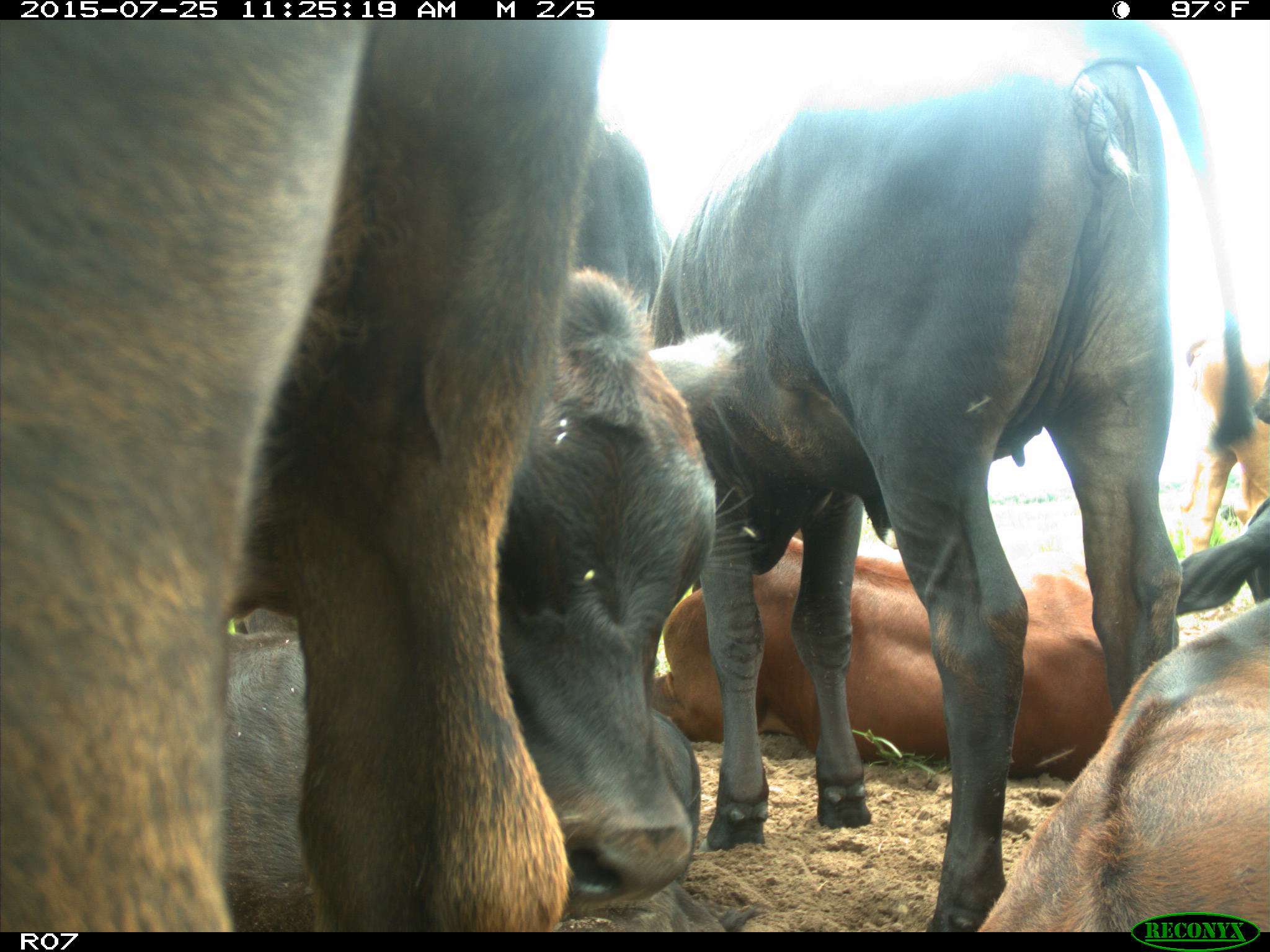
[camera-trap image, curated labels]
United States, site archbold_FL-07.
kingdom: Animalia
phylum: Chordata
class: Mammalia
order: Artiodactyla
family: Bovidae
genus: Bos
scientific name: Bos taurus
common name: domestic cow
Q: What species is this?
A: Bos taurus (domestic cow).